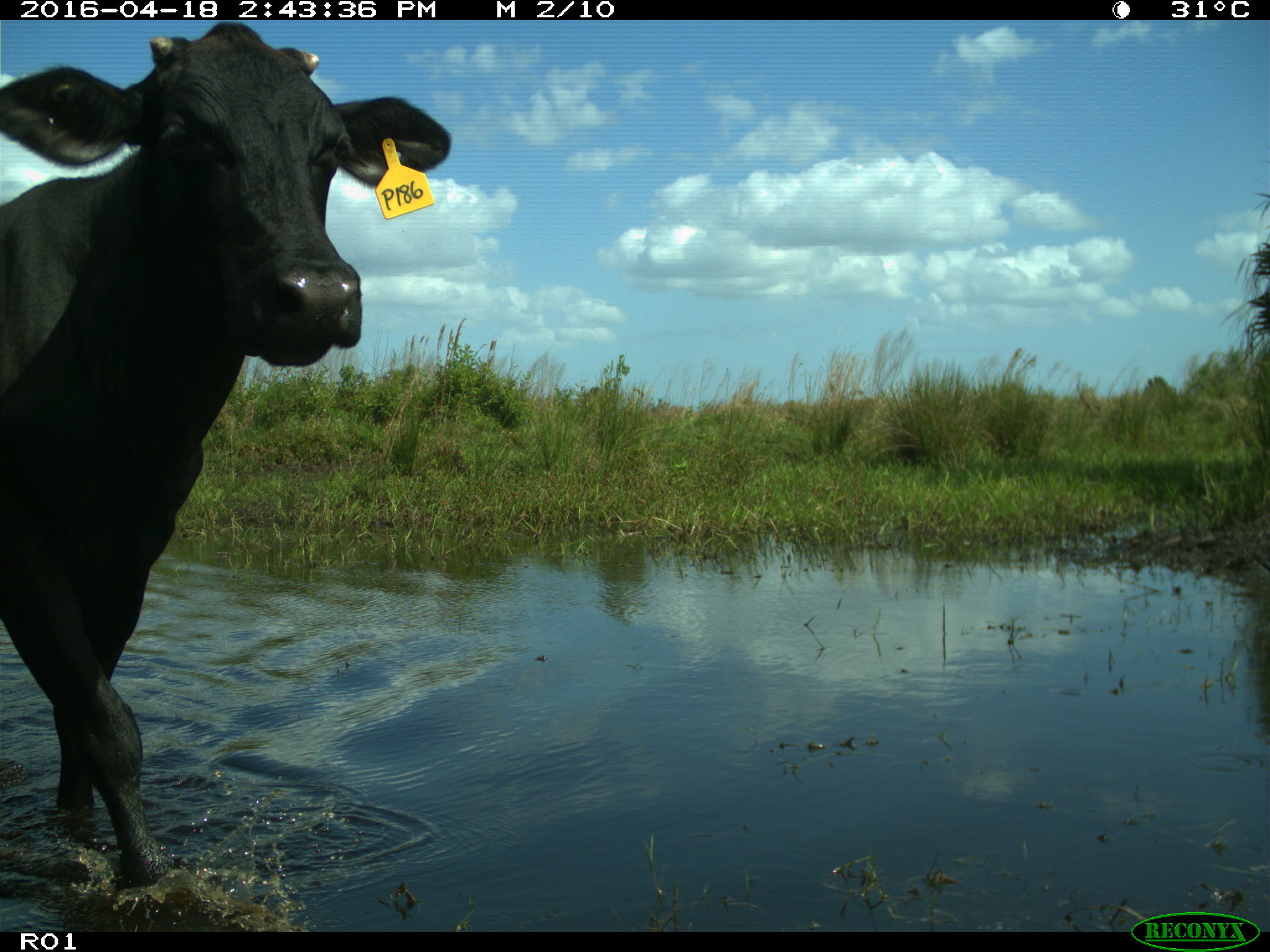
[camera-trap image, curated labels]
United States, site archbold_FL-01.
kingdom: Animalia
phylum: Chordata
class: Mammalia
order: Artiodactyla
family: Bovidae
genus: Bos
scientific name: Bos taurus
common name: domestic cow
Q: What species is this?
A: Bos taurus (domestic cow).